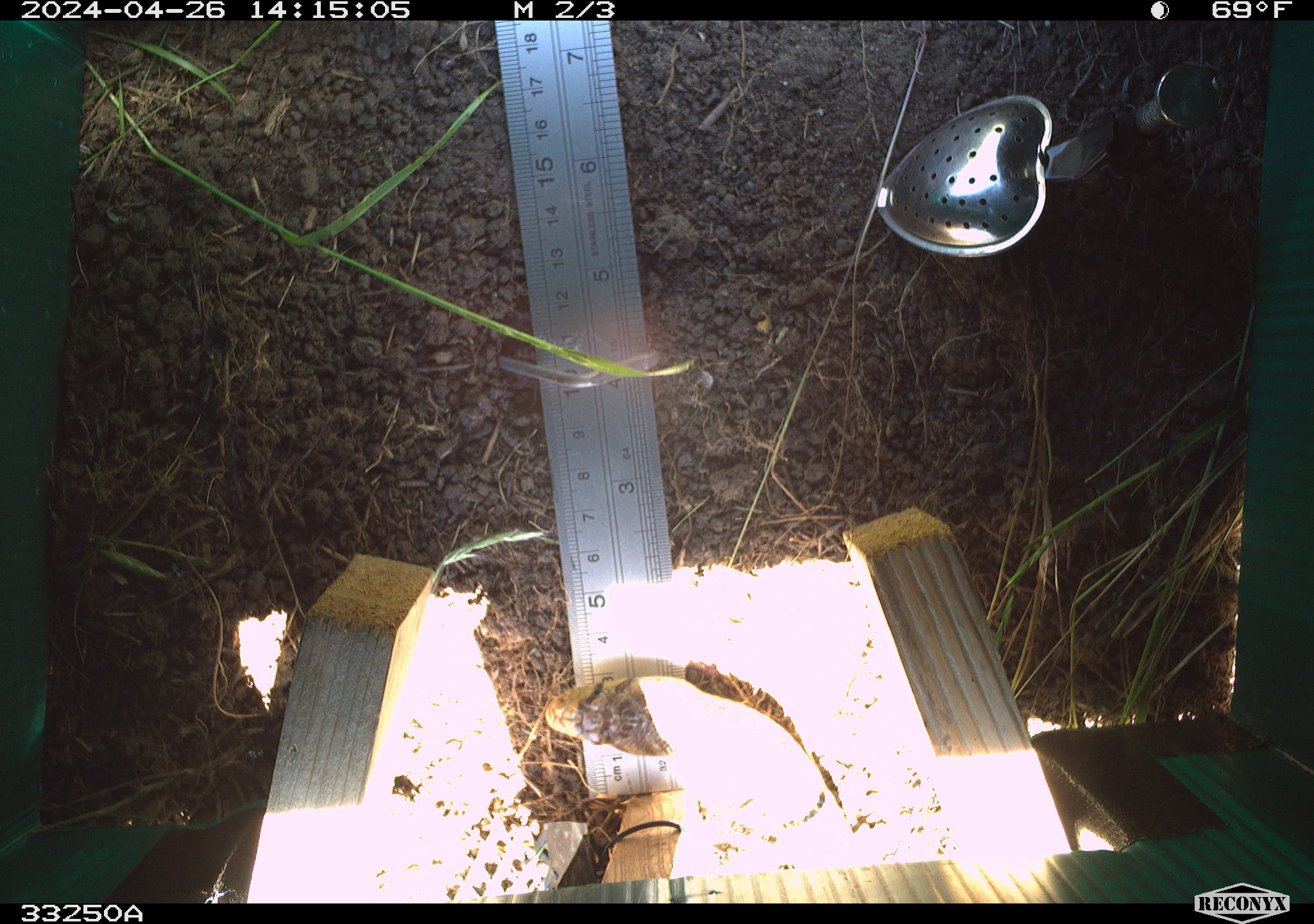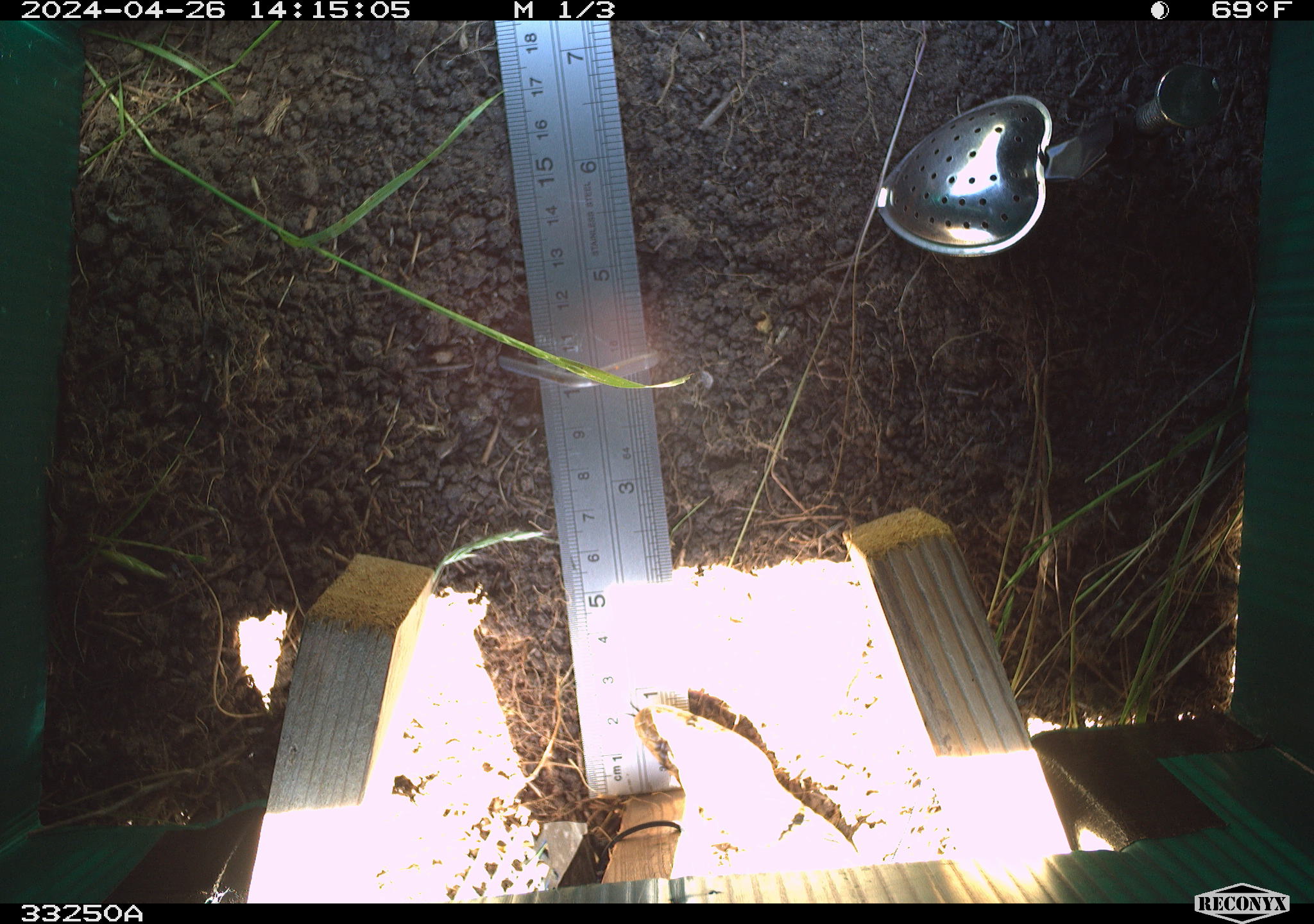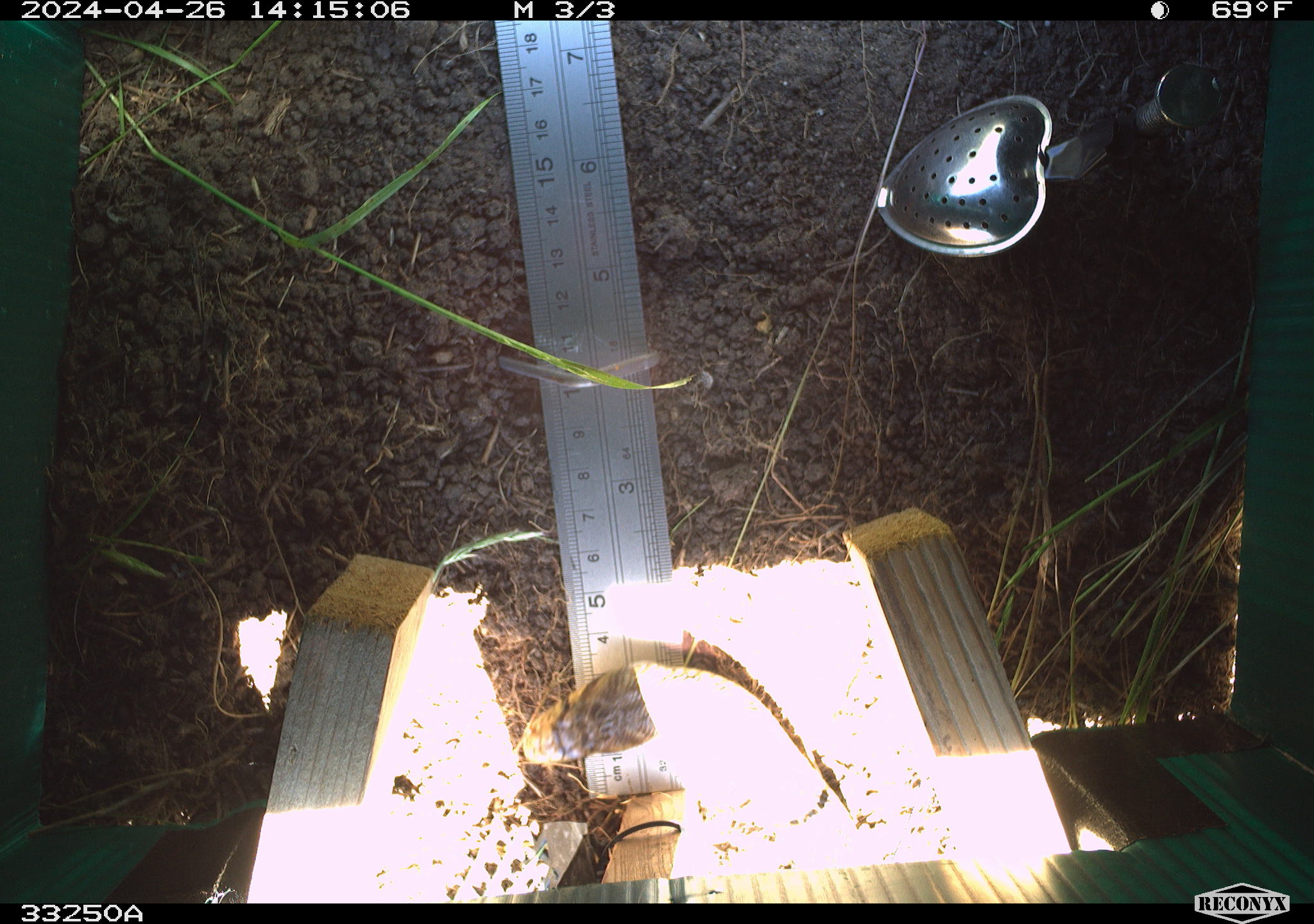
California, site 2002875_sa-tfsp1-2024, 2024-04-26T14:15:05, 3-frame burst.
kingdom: Animalia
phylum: Chordata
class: Reptilia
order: Squamata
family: Colubridae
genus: Pituophis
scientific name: Pituophis catenifer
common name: gophersnake